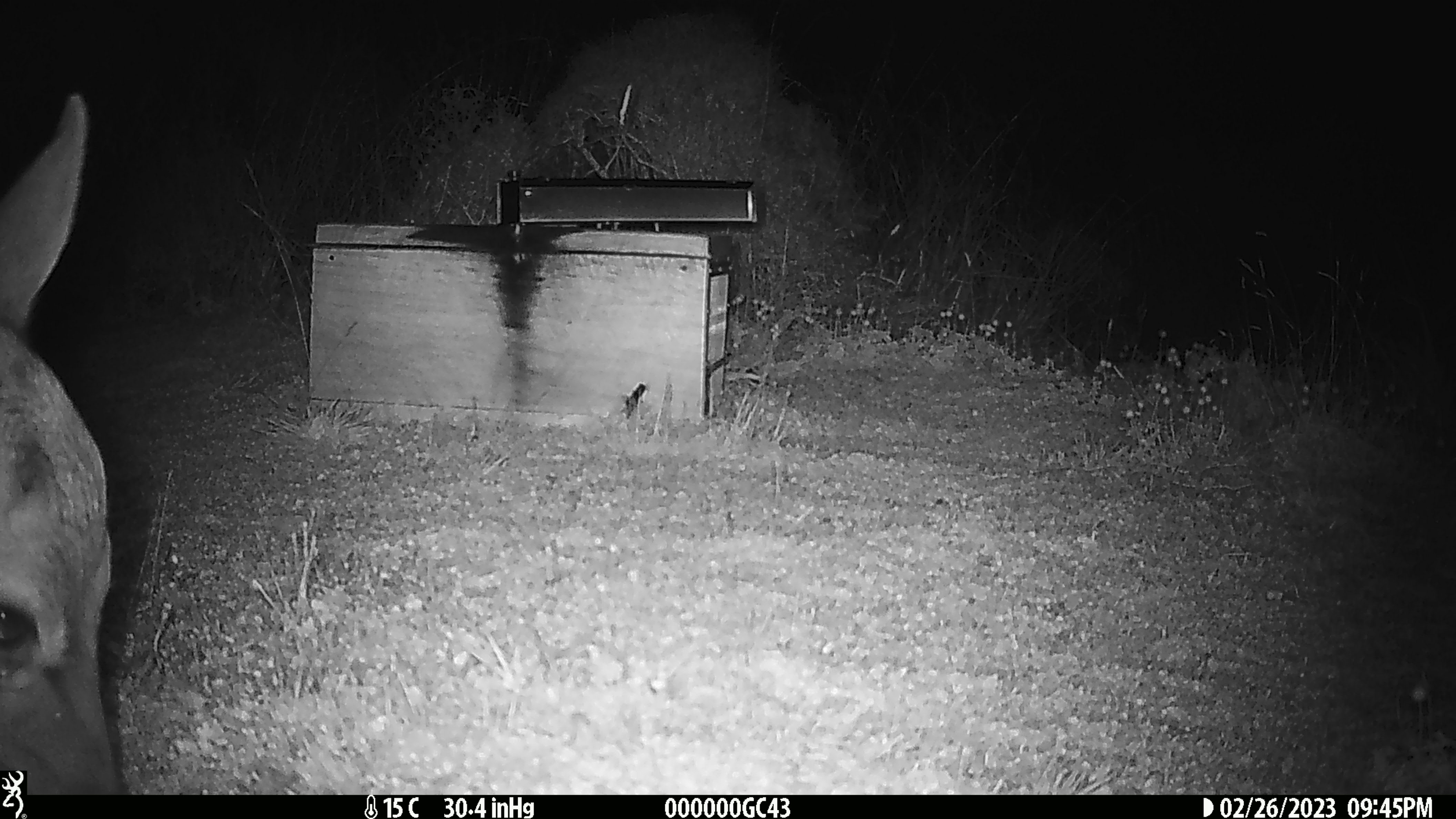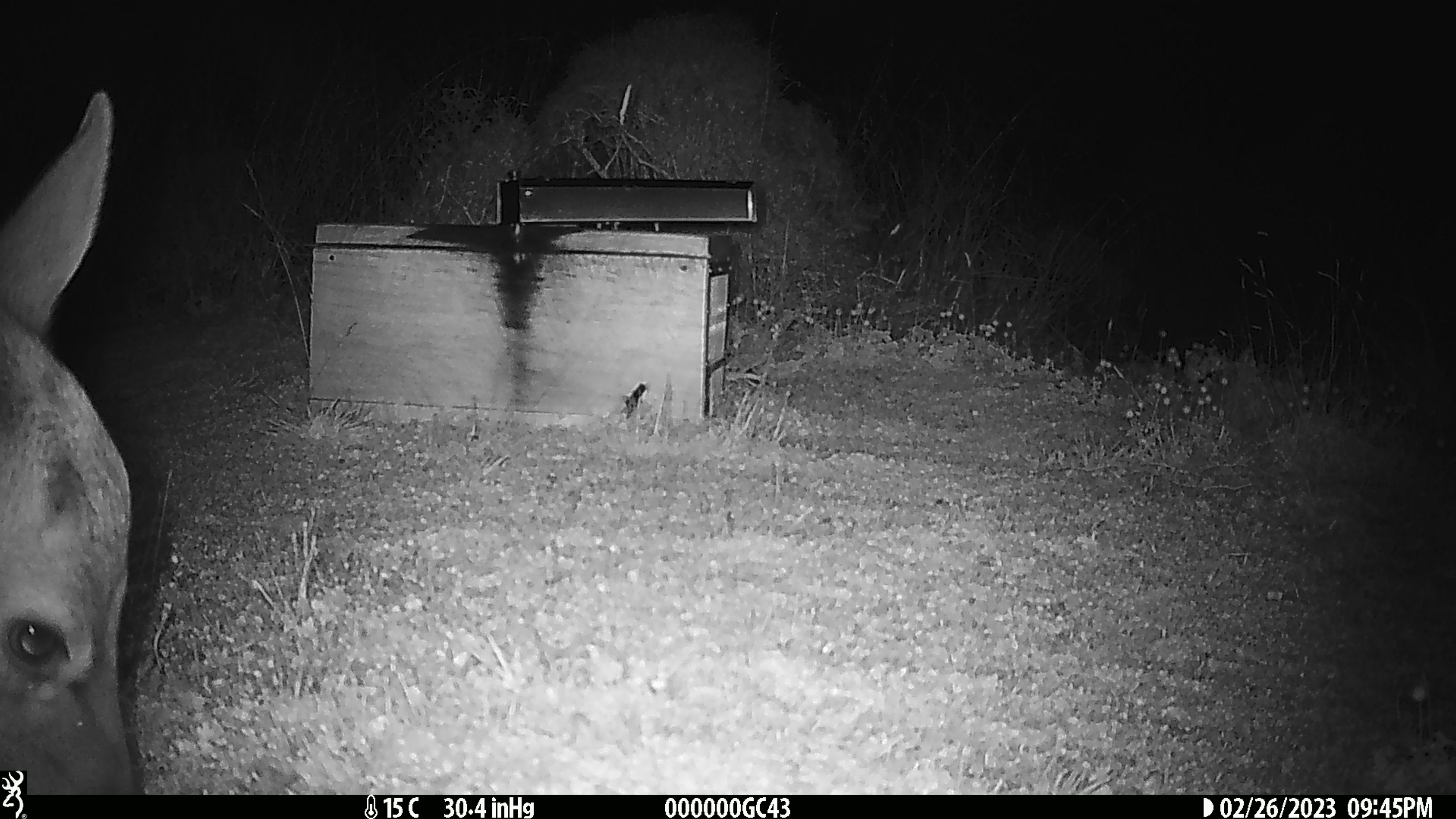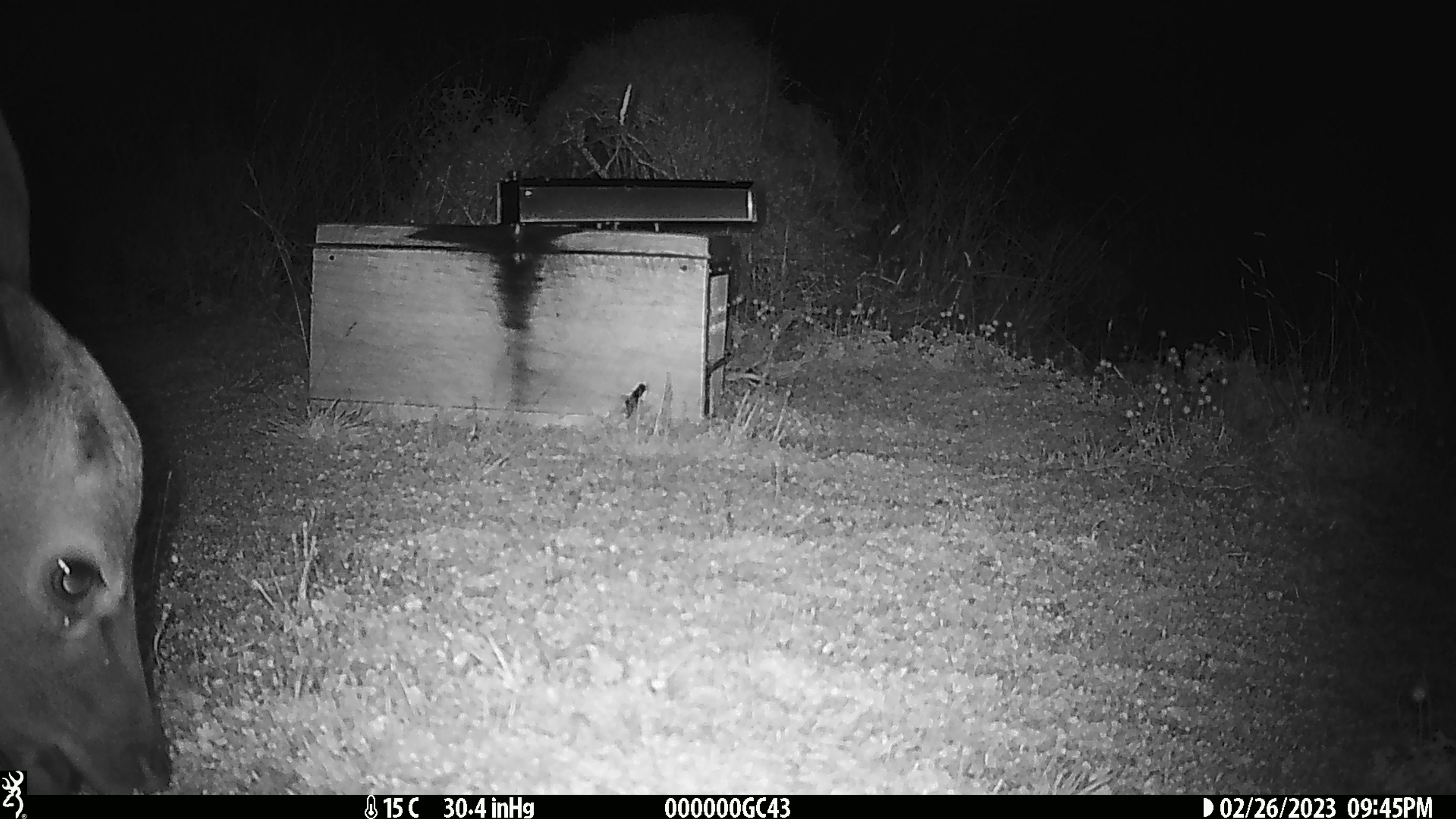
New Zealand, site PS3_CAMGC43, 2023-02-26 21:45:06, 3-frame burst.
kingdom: Animalia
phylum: Chordata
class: Mammalia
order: Artiodactyla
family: Cervidae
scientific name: Cervidae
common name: deer